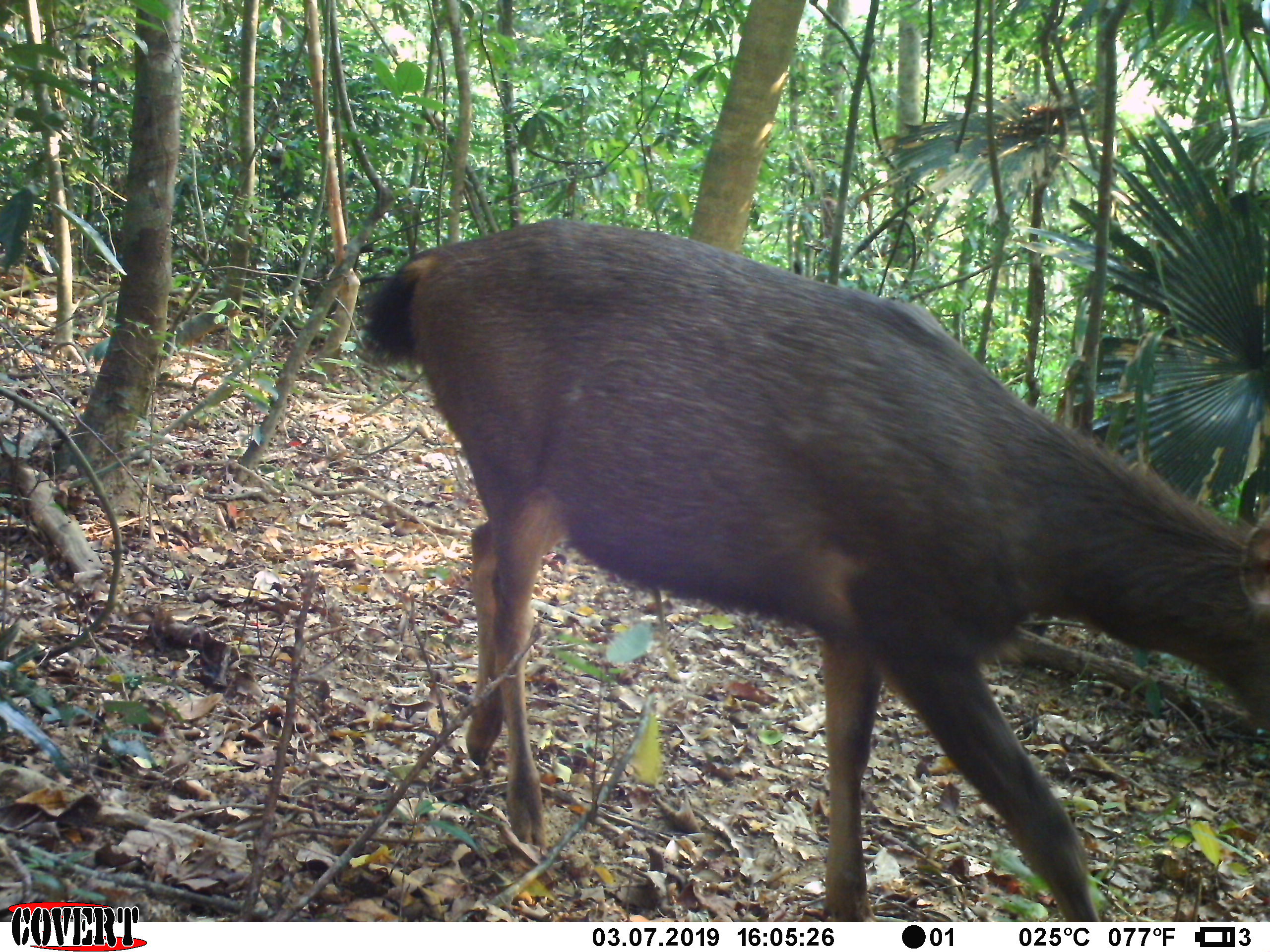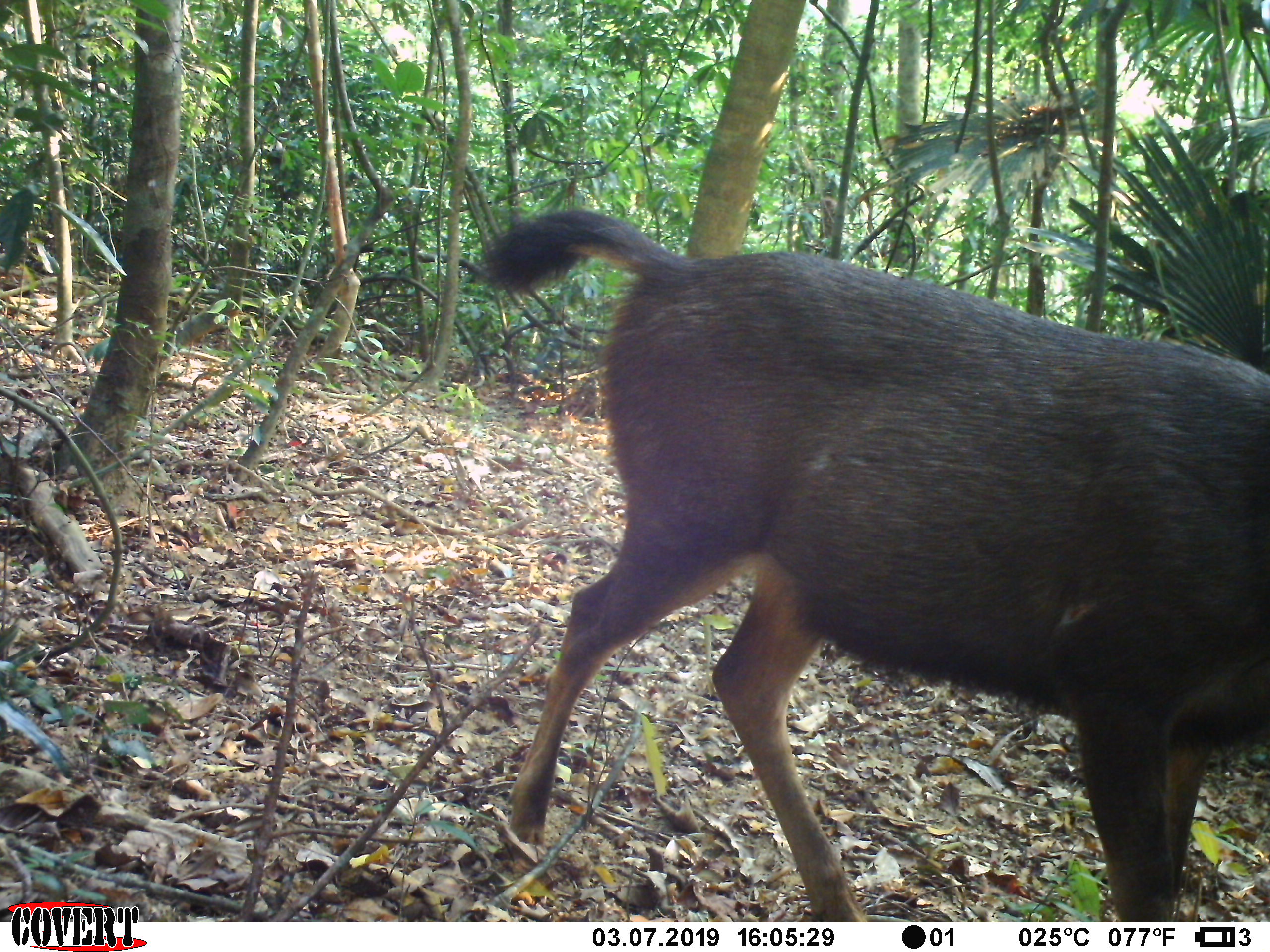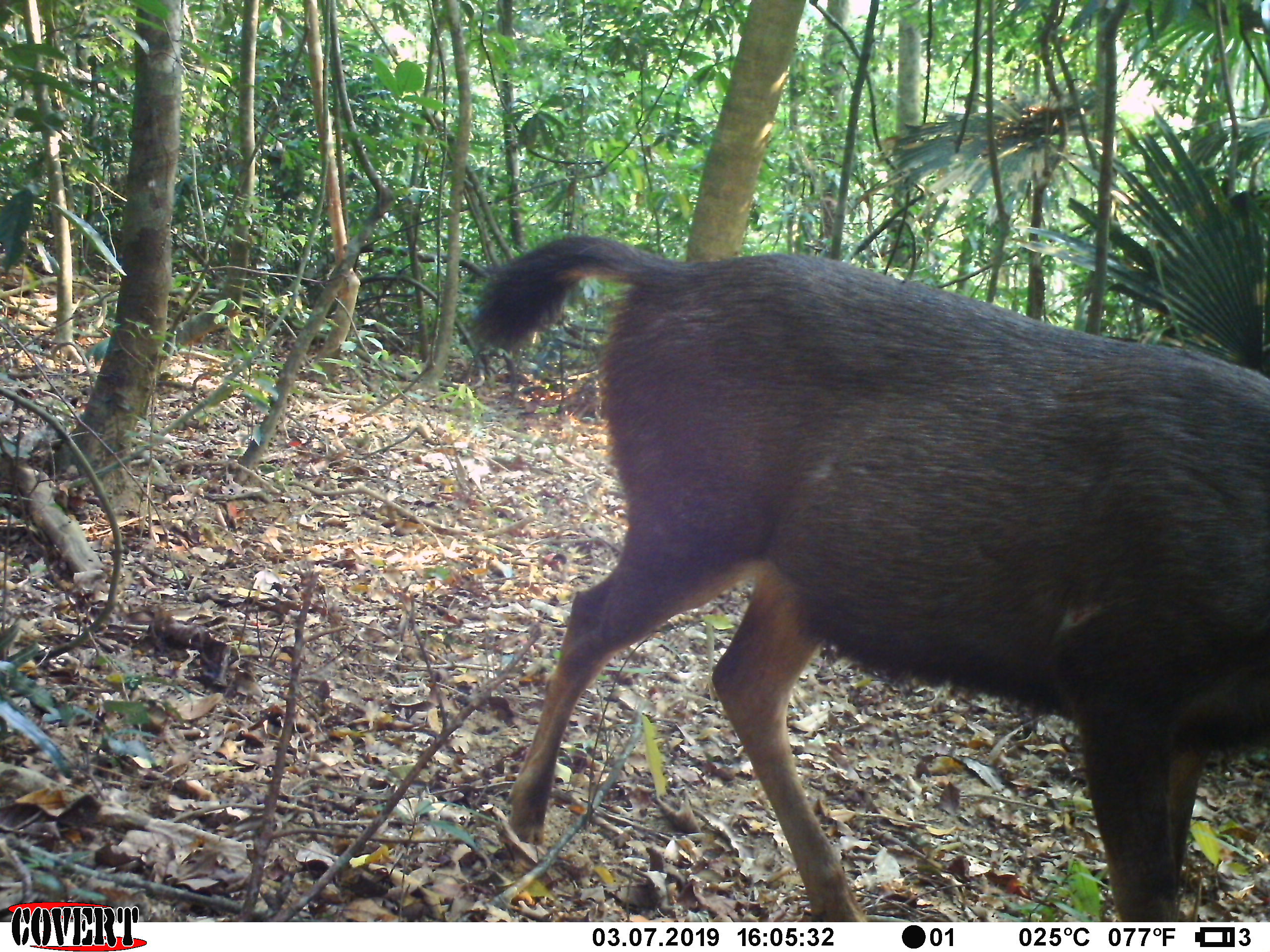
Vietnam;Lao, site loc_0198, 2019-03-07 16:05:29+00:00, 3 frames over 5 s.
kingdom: Animalia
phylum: Chordata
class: Mammalia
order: Artiodactyla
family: Cervidae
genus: Rusa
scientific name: Rusa unicolor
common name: sambar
Sambar (Rusa unicolor). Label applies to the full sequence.